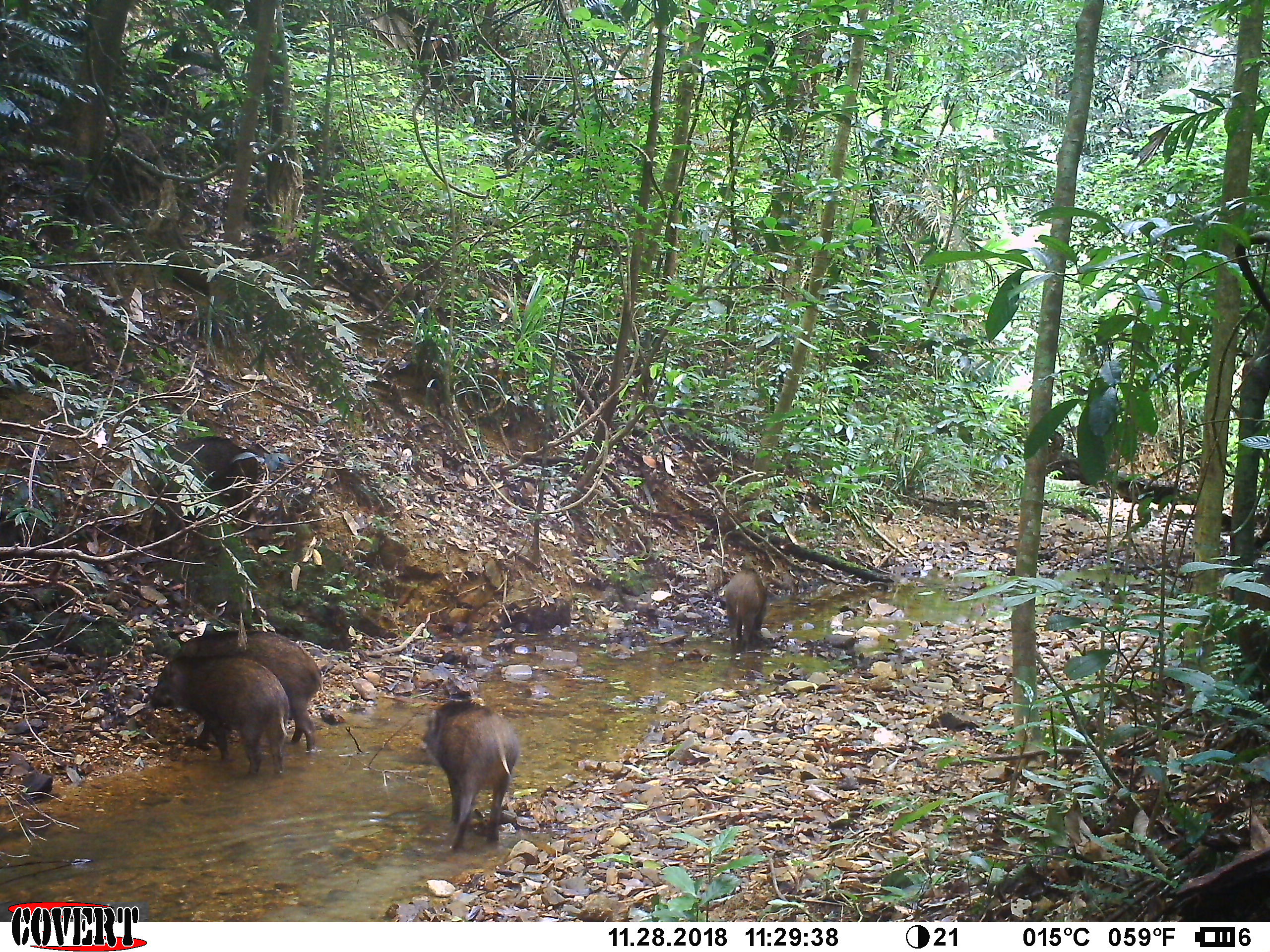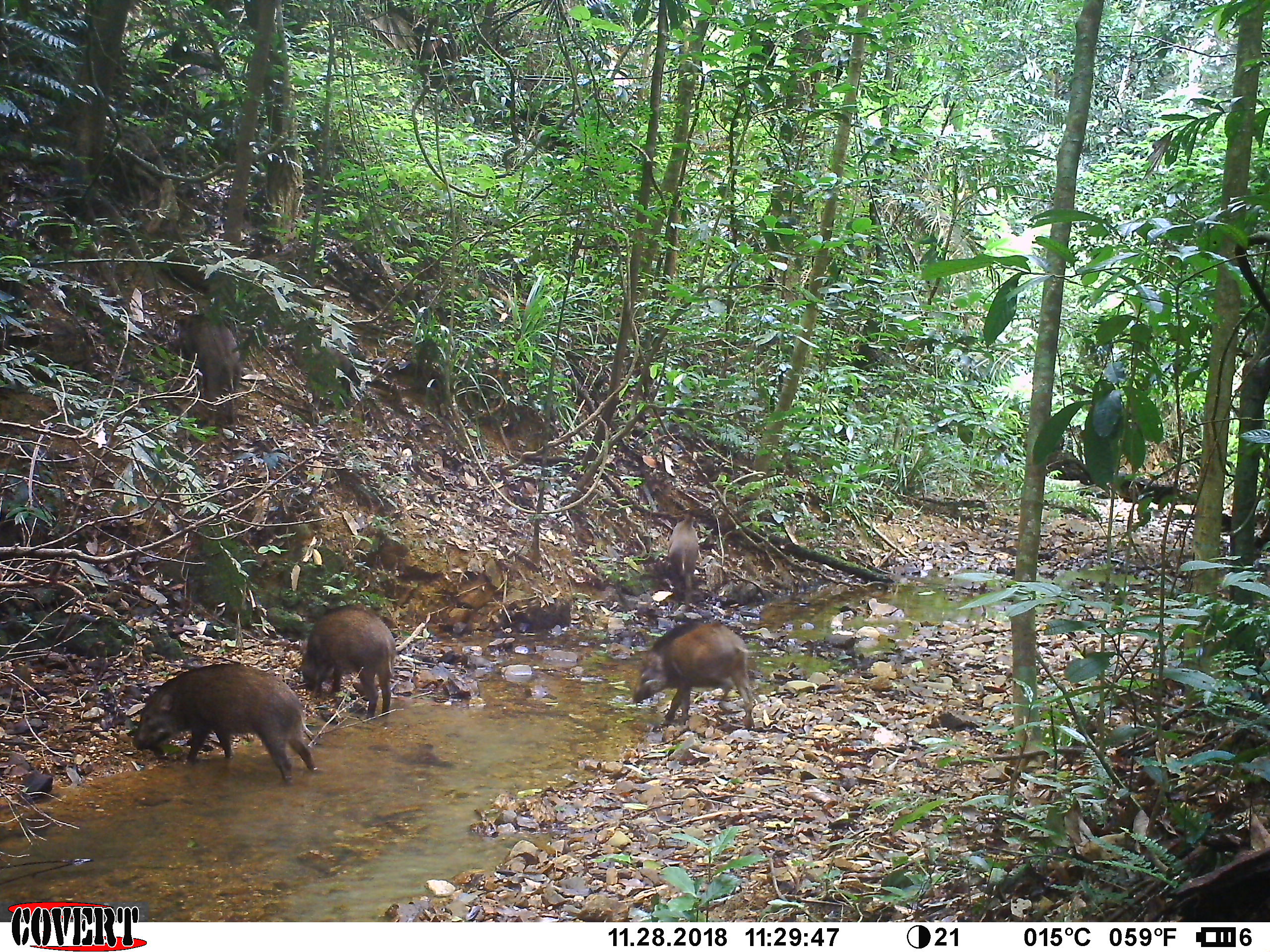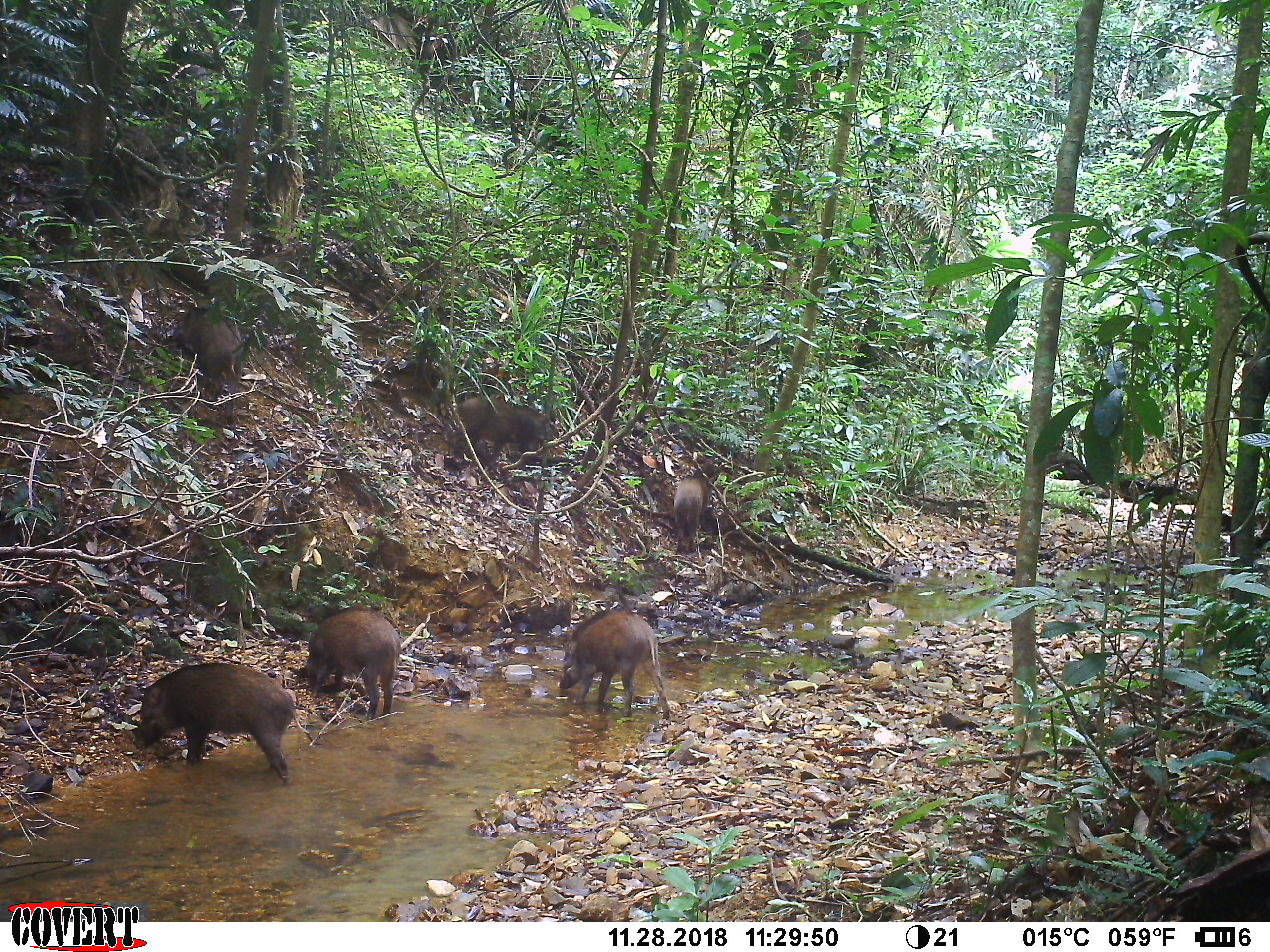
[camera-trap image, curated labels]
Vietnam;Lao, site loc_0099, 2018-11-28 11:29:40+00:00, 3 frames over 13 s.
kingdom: Animalia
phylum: Chordata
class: Mammalia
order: Artiodactyla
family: Suidae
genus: Sus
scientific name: Sus scrofa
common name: eurasian wild pig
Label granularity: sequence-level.